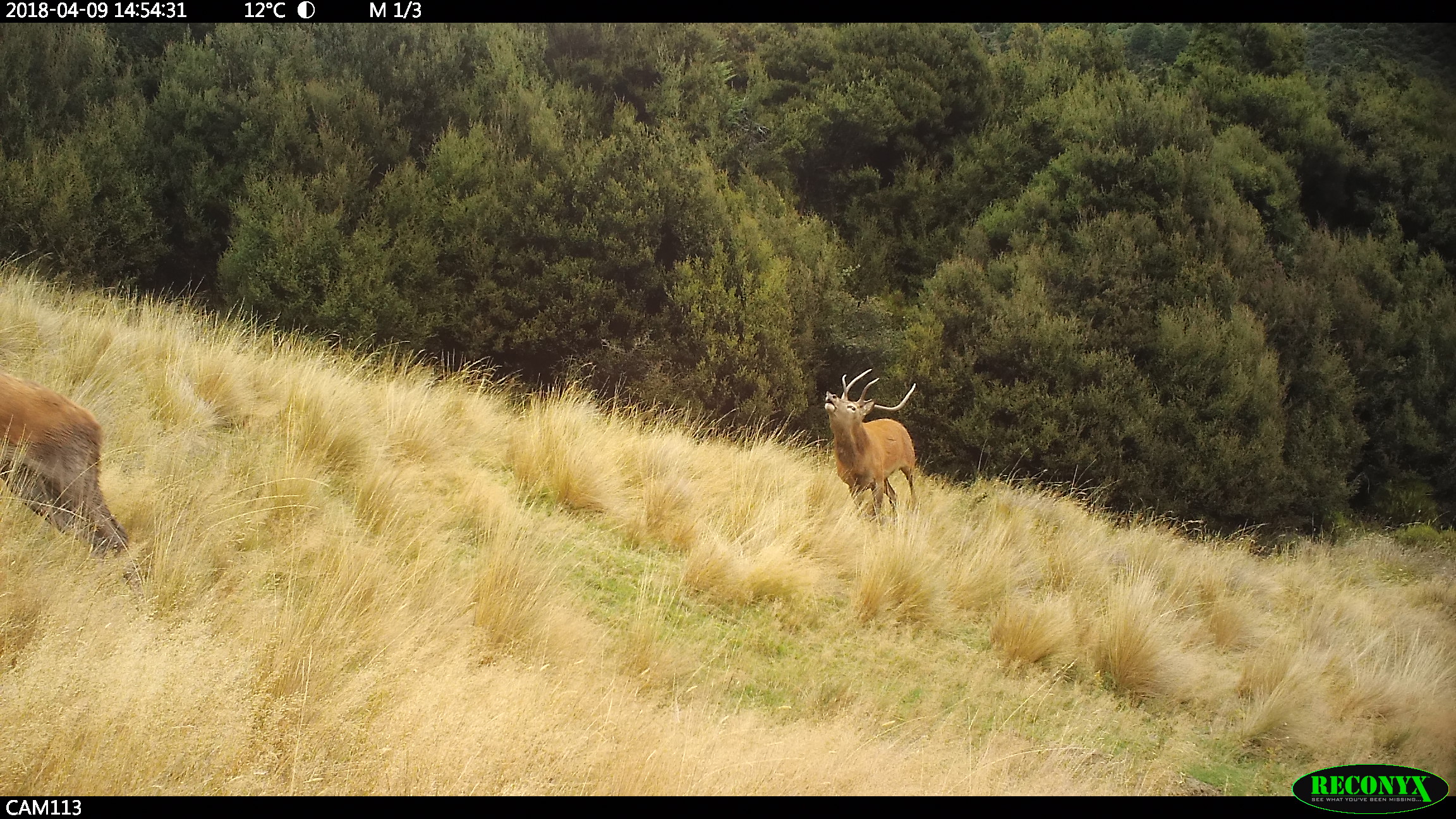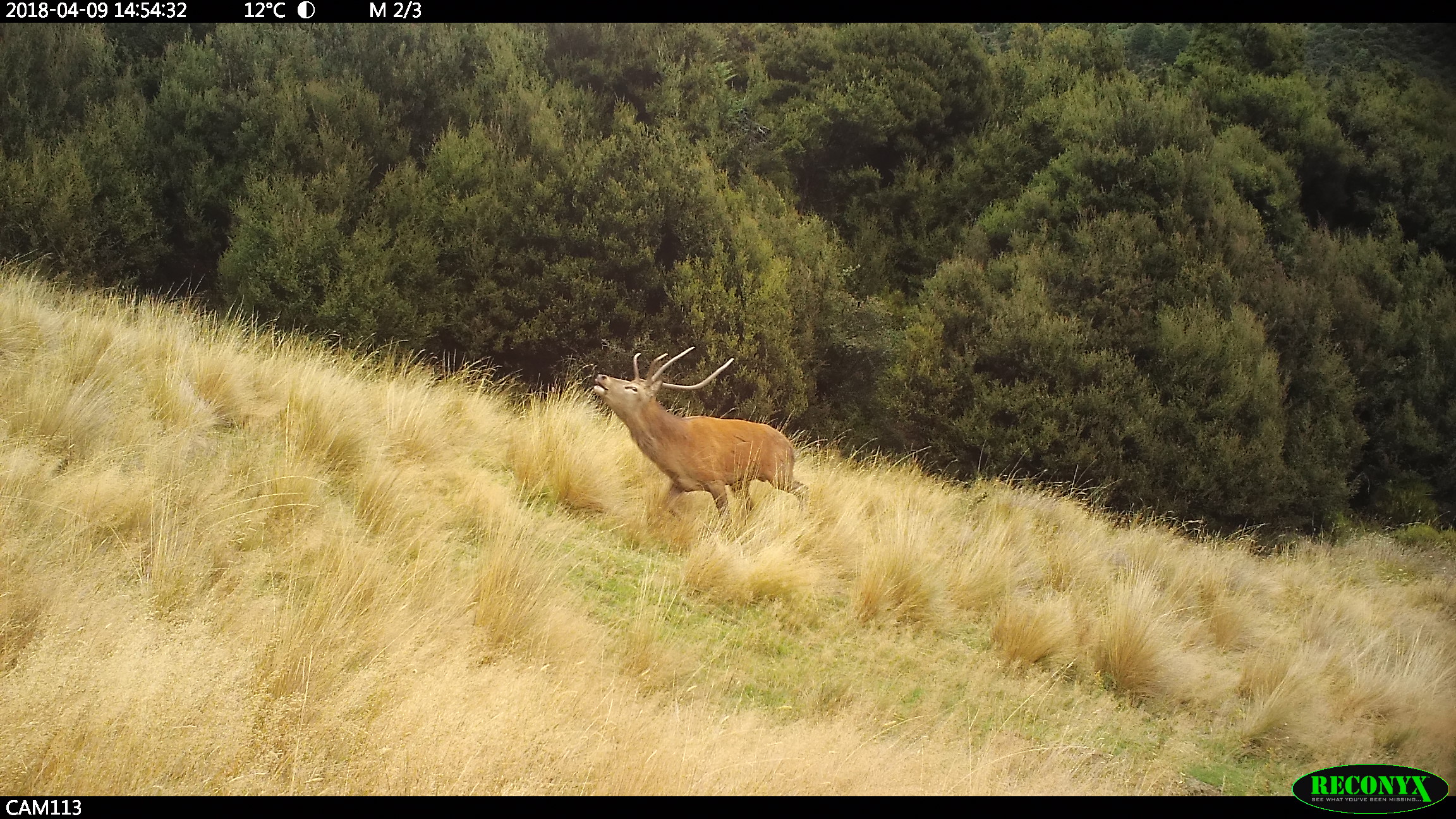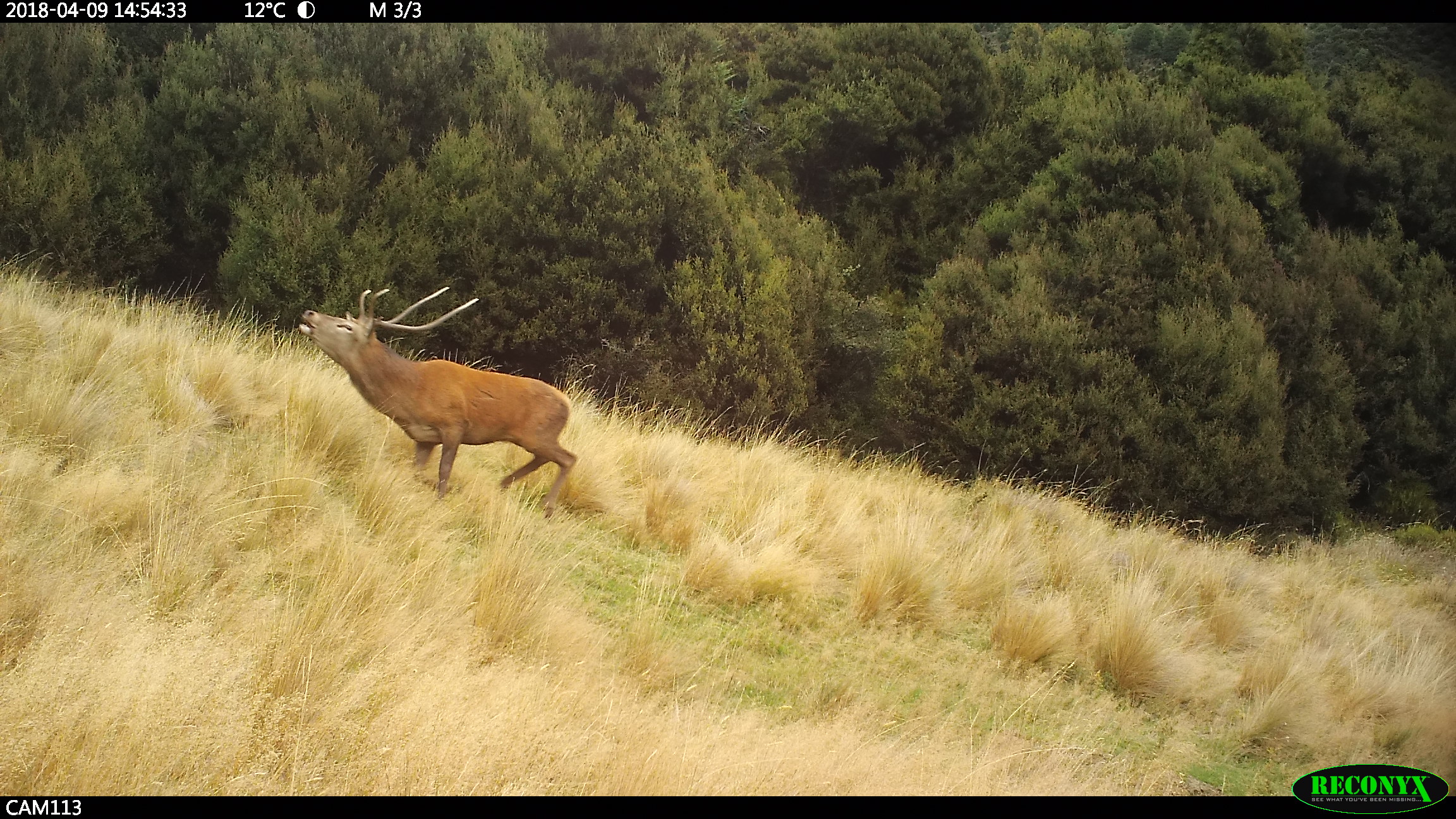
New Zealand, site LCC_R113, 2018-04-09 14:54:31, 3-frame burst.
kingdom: Animalia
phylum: Chordata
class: Mammalia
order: Artiodactyla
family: Cervidae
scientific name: Cervidae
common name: deer